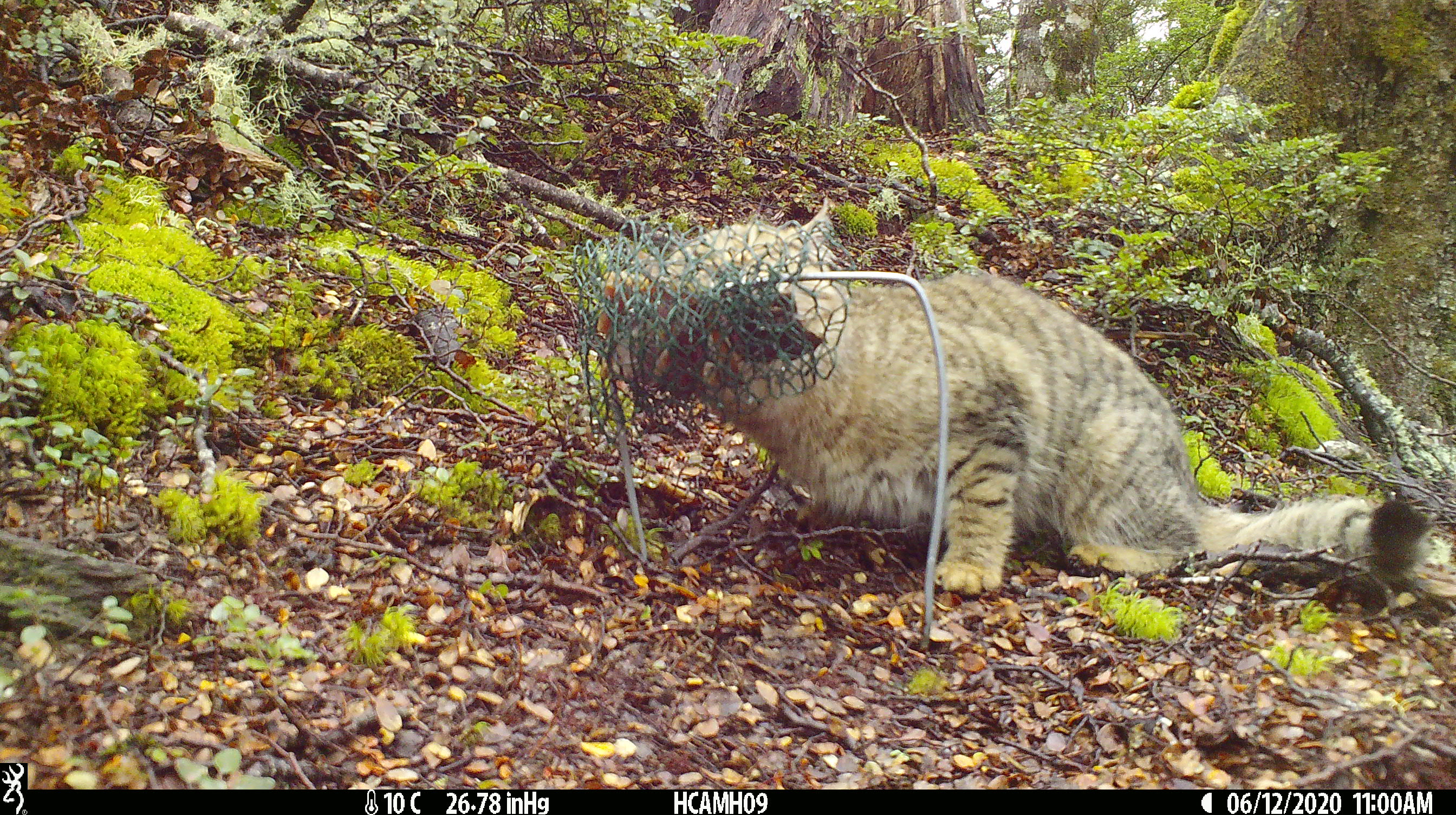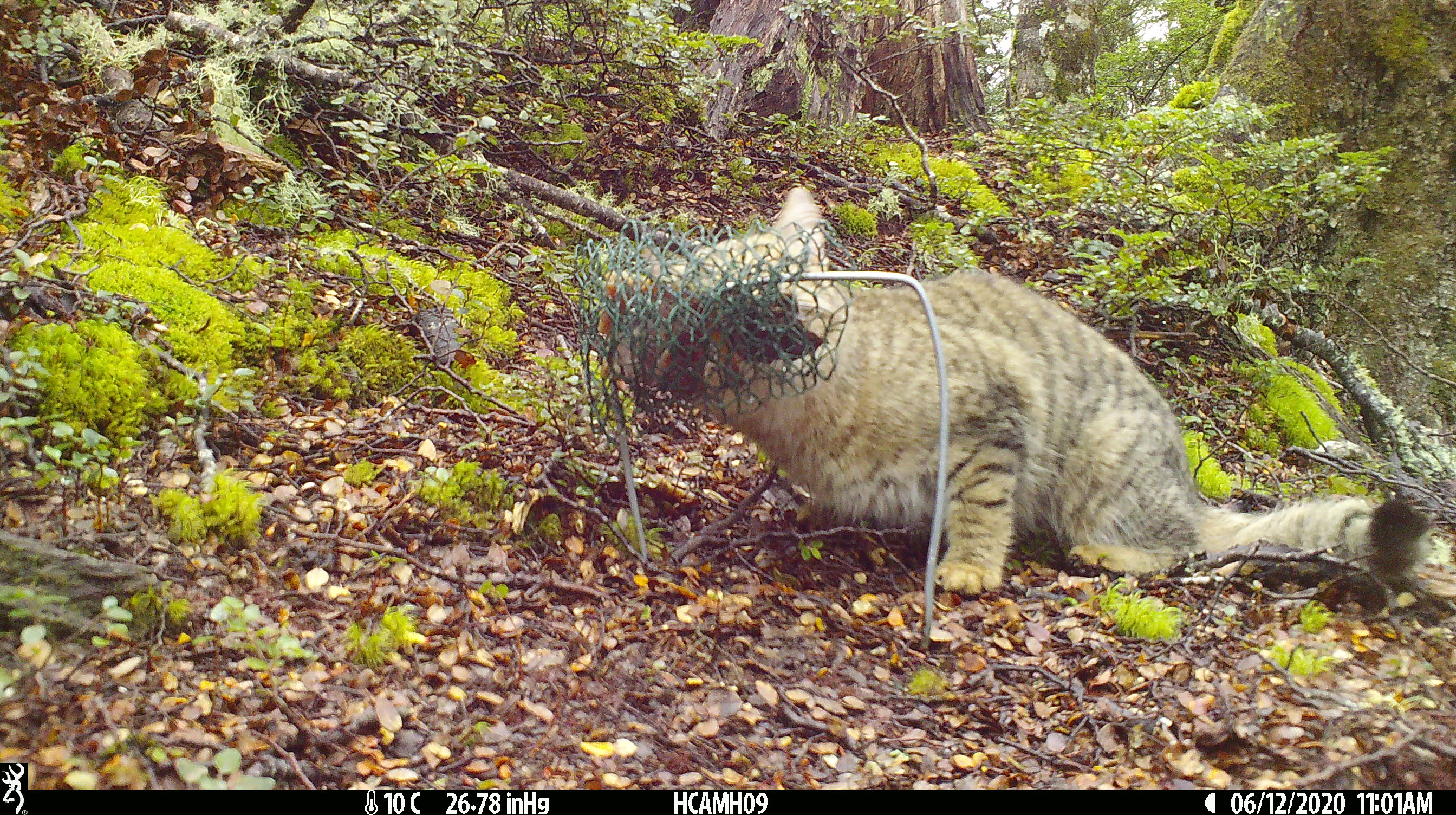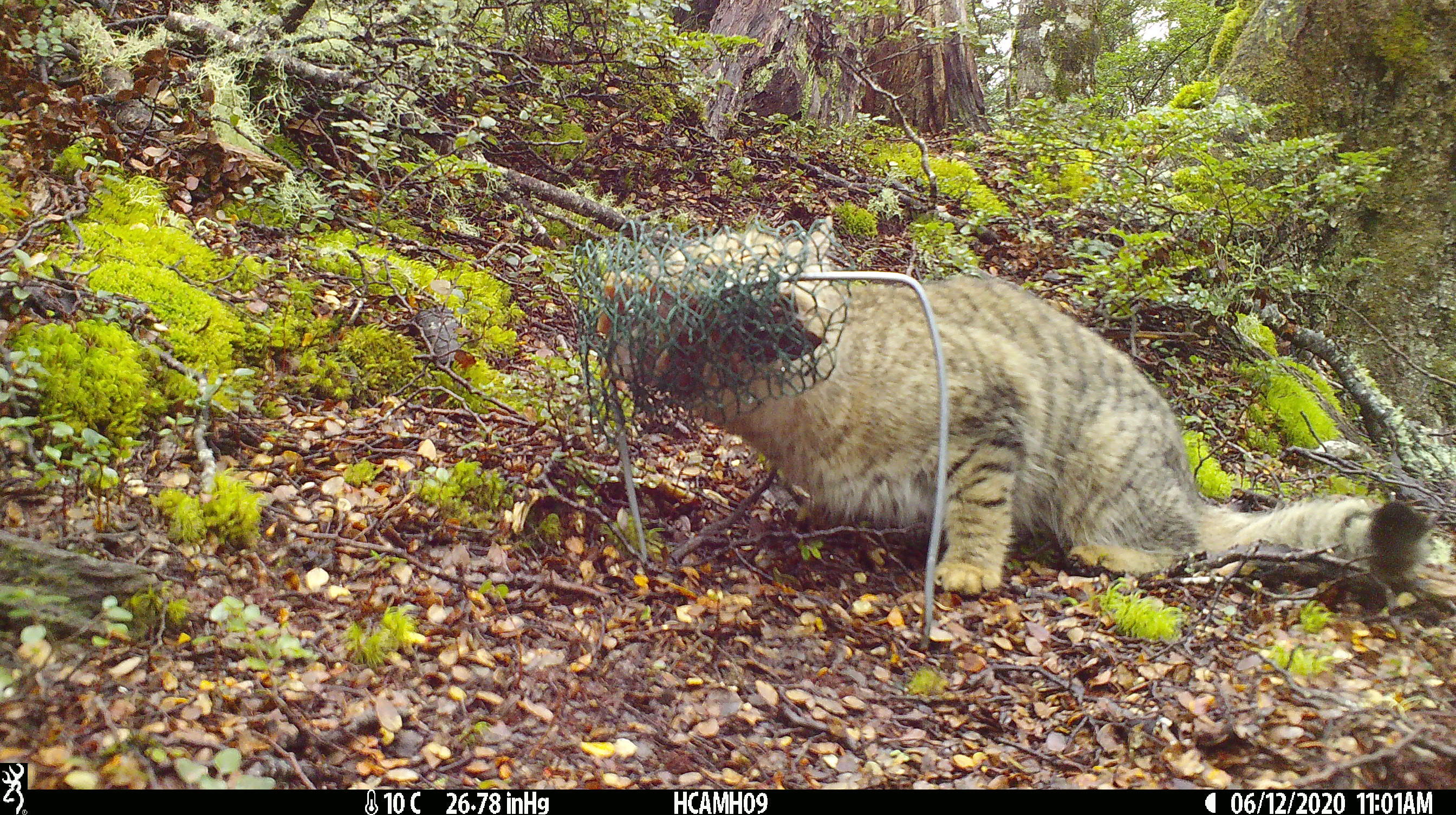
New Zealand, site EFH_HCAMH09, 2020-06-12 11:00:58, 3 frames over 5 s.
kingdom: Animalia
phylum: Chordata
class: Mammalia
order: Carnivora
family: Felidae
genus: Felis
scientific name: Felis catus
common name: domestic cat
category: cat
Cat (domestic cat) (Felis catus).